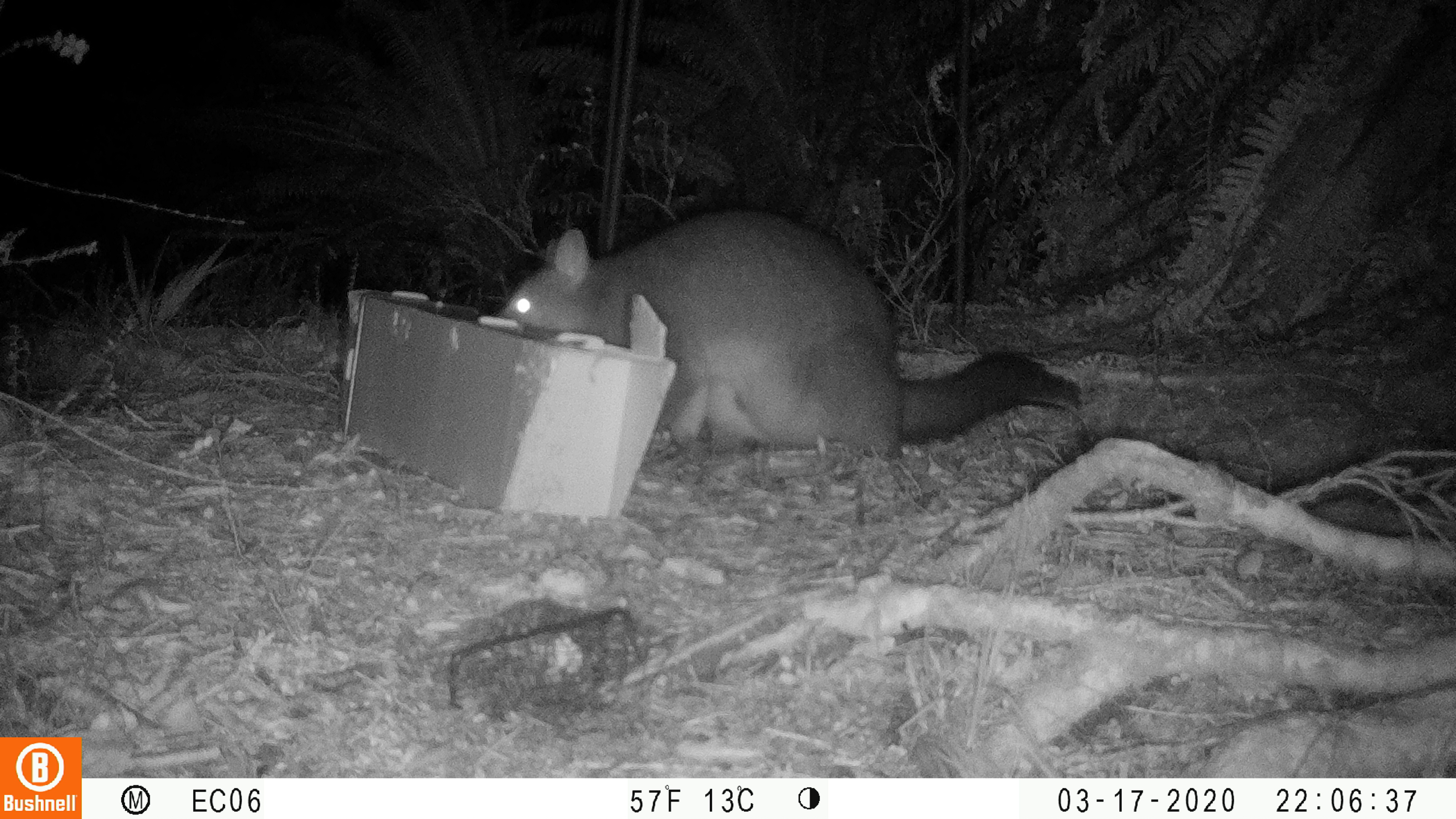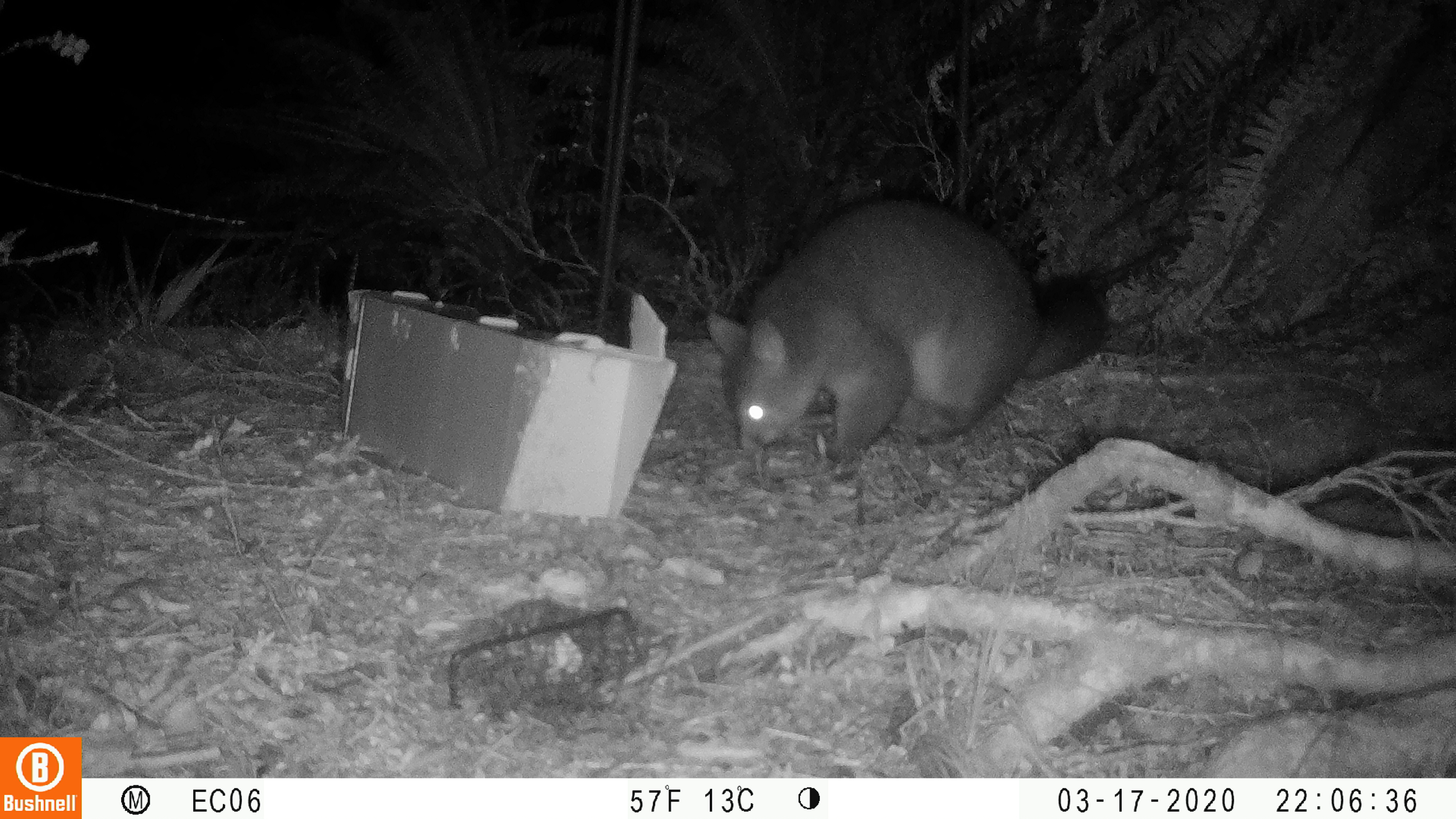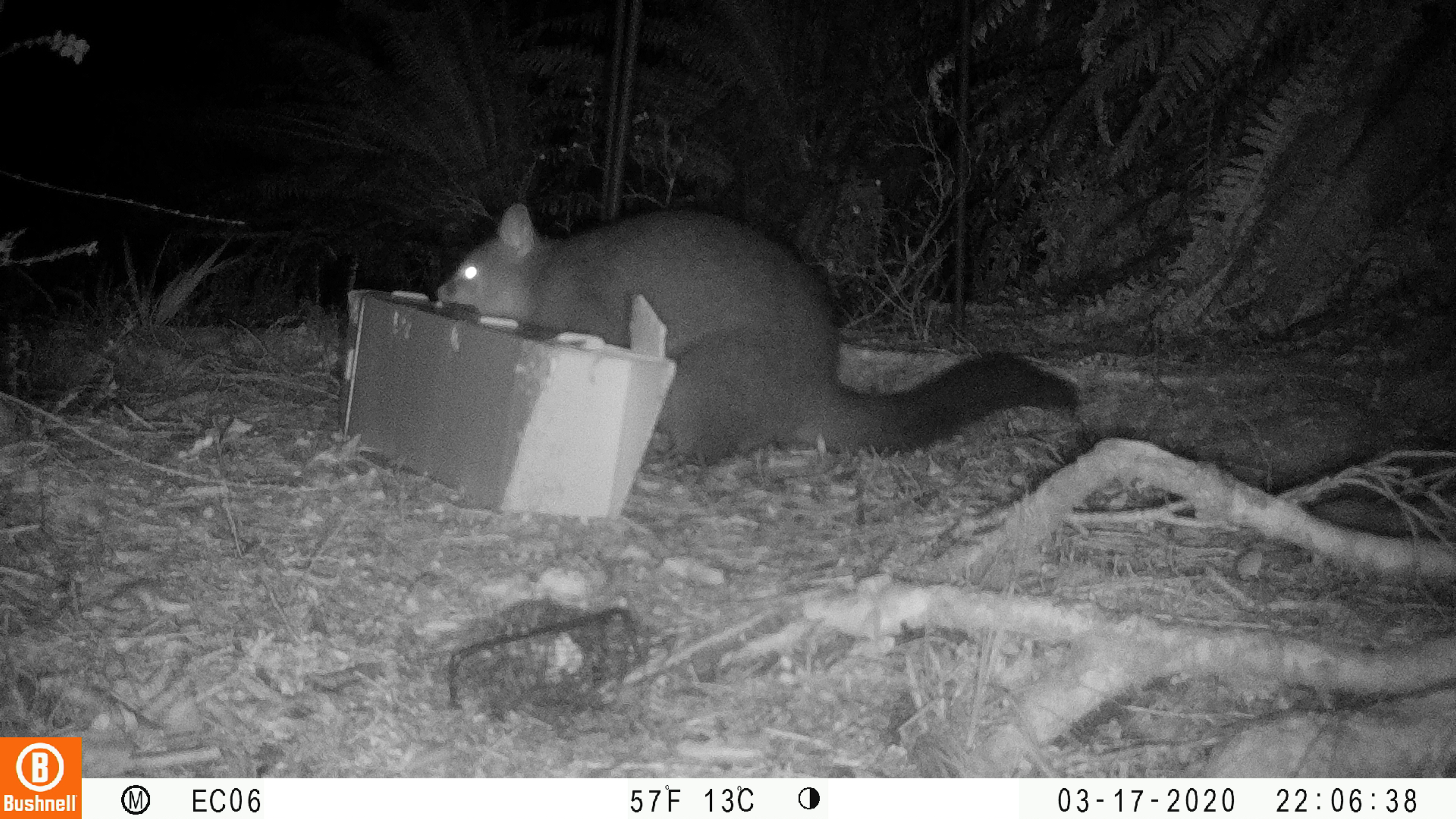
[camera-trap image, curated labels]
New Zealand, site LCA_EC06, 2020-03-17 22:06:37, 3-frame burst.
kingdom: Animalia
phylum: Chordata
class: Mammalia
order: Diprotodontia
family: Phalangeridae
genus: Trichosurus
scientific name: Trichosurus vulpecula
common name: common brushtail possum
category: possum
Possum (common brushtail possum) (Trichosurus vulpecula).